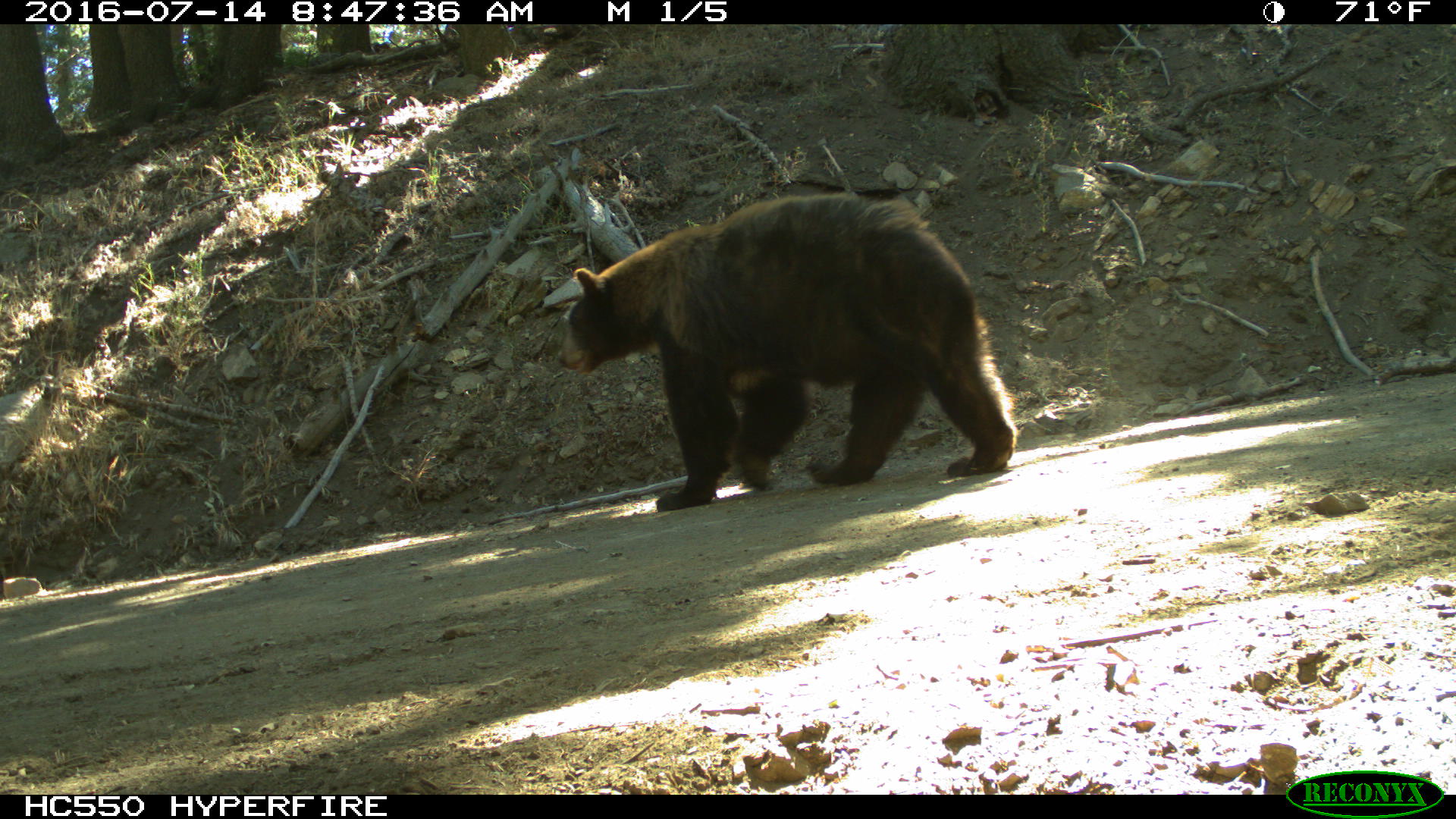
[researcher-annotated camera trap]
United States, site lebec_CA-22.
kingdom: Animalia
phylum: Chordata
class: Mammalia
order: Carnivora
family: Ursidae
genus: Ursus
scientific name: Ursus americanus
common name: american black bear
Ursus americanus (american black bear).